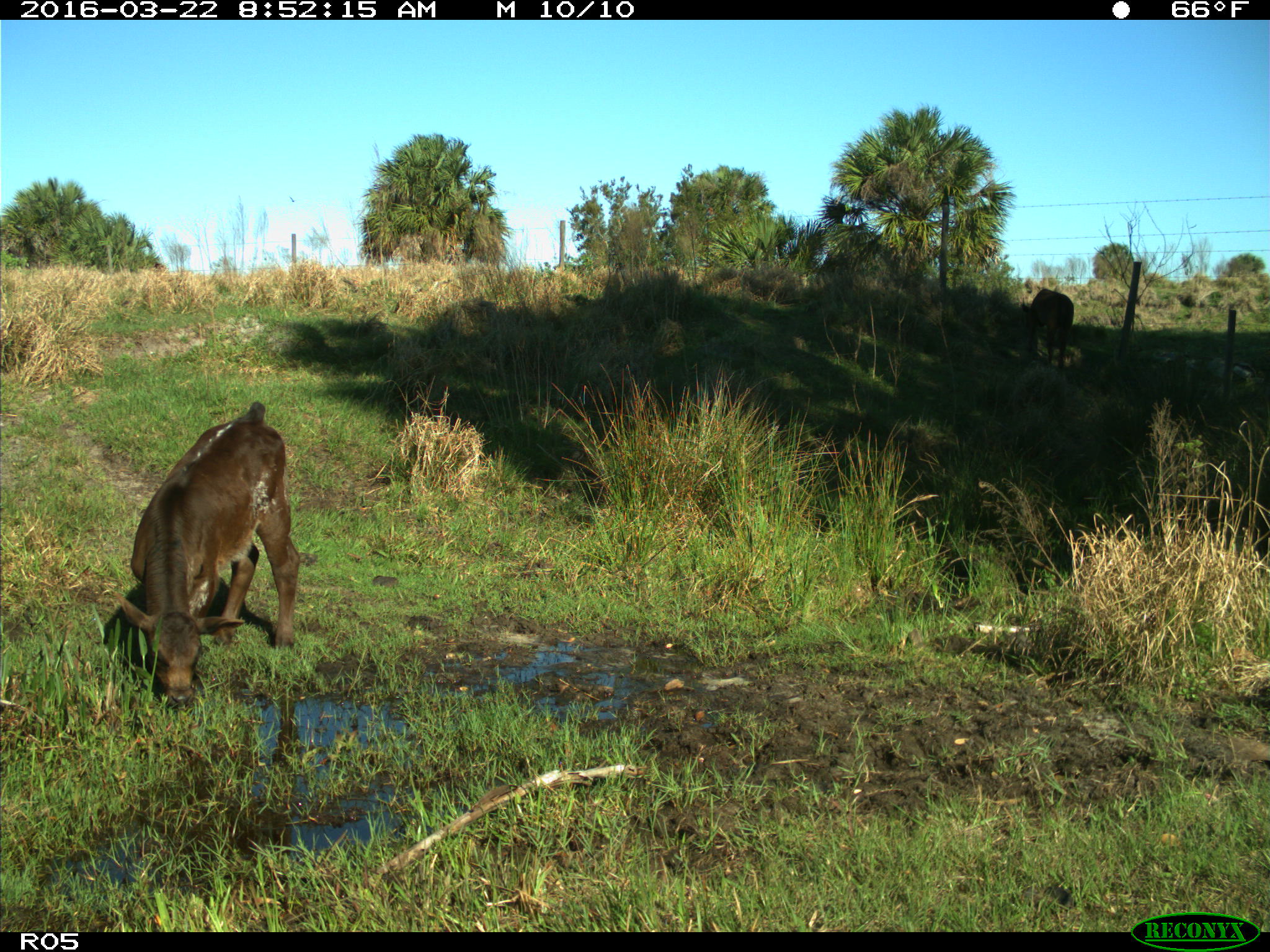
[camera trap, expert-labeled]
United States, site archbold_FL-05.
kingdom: Animalia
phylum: Chordata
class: Mammalia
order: Artiodactyla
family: Bovidae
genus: Bos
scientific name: Bos taurus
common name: domestic cow